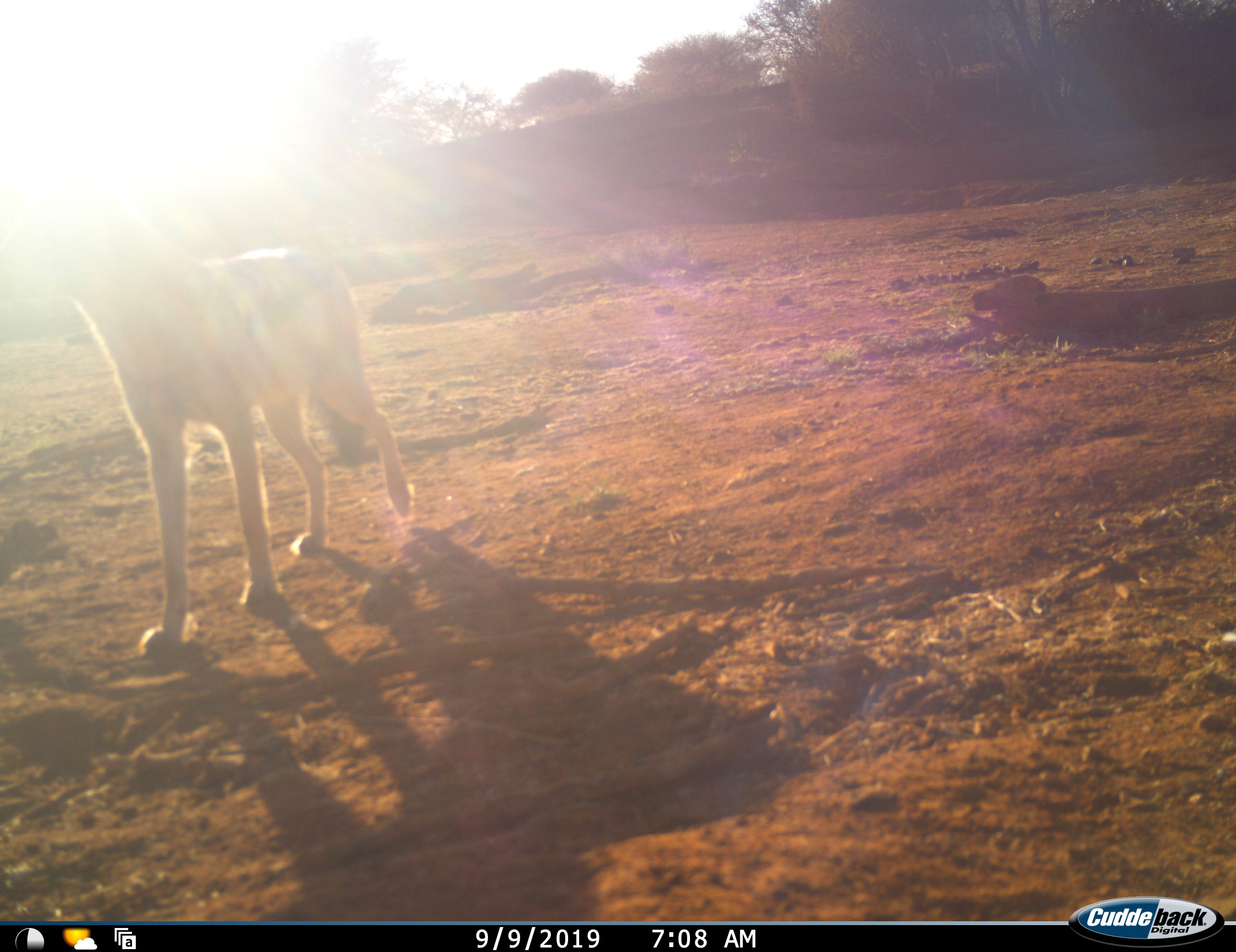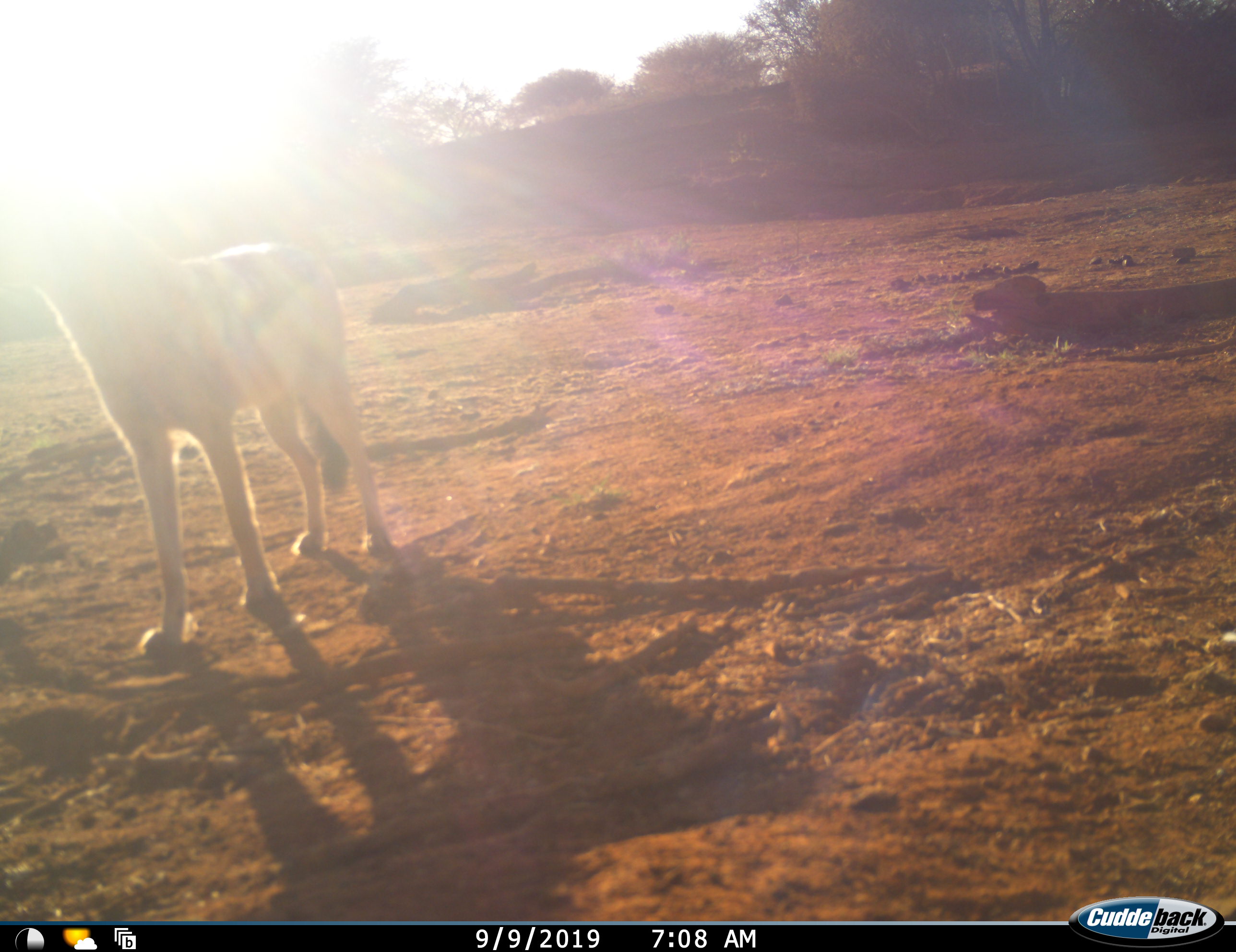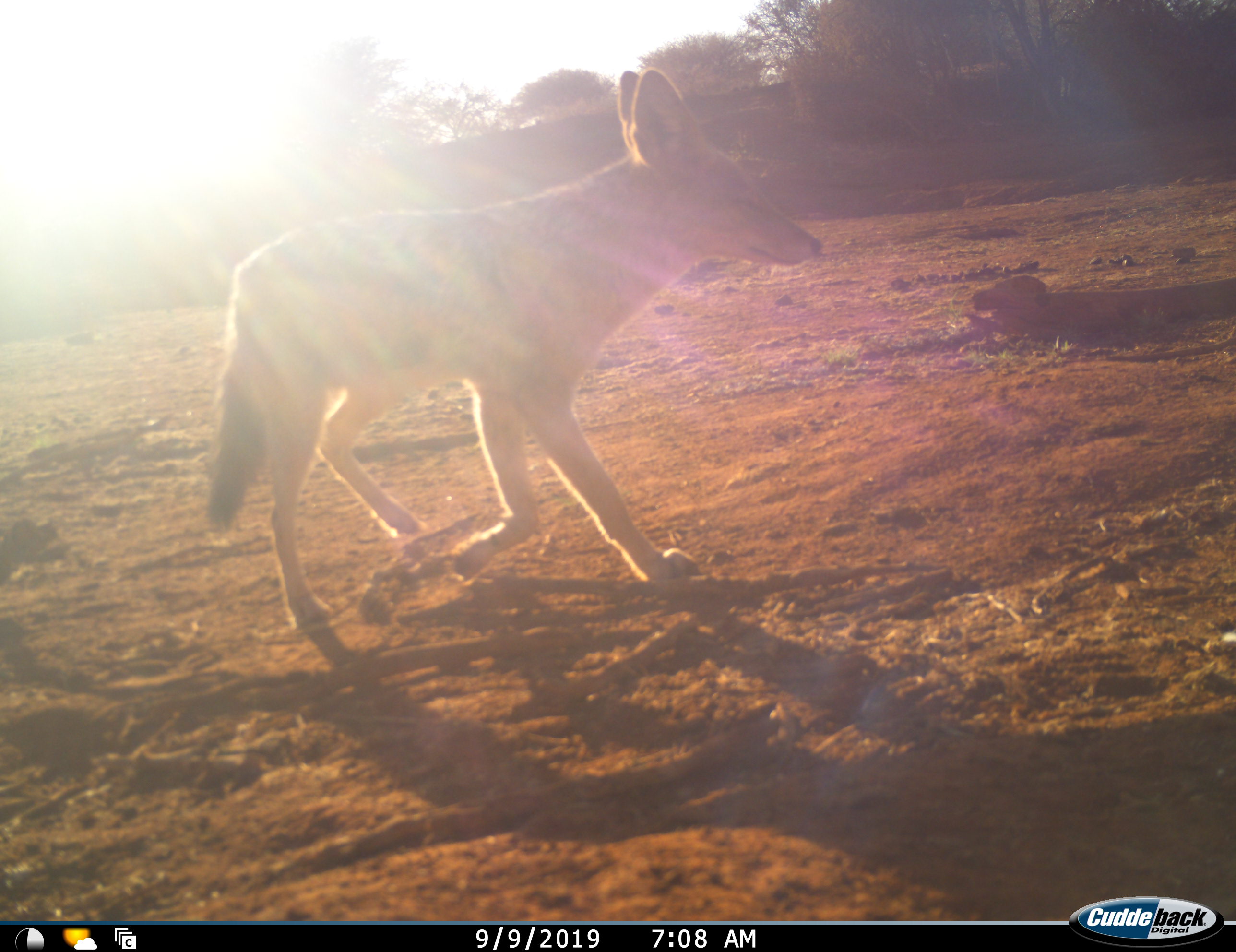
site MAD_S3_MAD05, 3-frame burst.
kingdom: Animalia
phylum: Chordata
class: Mammalia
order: Carnivora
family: Canidae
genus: Lupulella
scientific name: Lupulella mesomelas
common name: black-backed jackal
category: jackalblackbacked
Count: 1.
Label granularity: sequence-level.